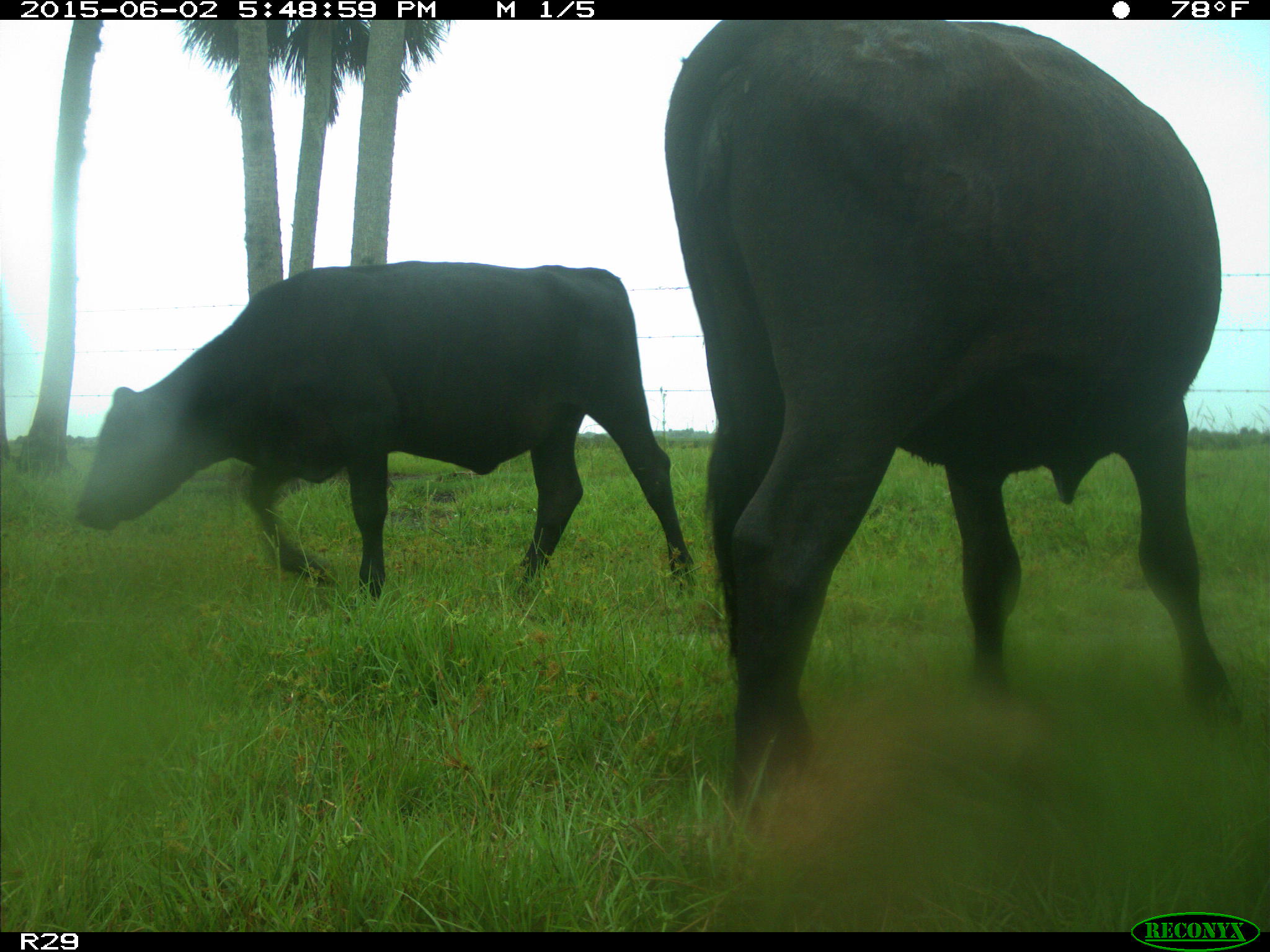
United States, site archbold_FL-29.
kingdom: Animalia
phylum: Chordata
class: Mammalia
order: Artiodactyla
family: Bovidae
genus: Bos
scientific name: Bos taurus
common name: domestic cow